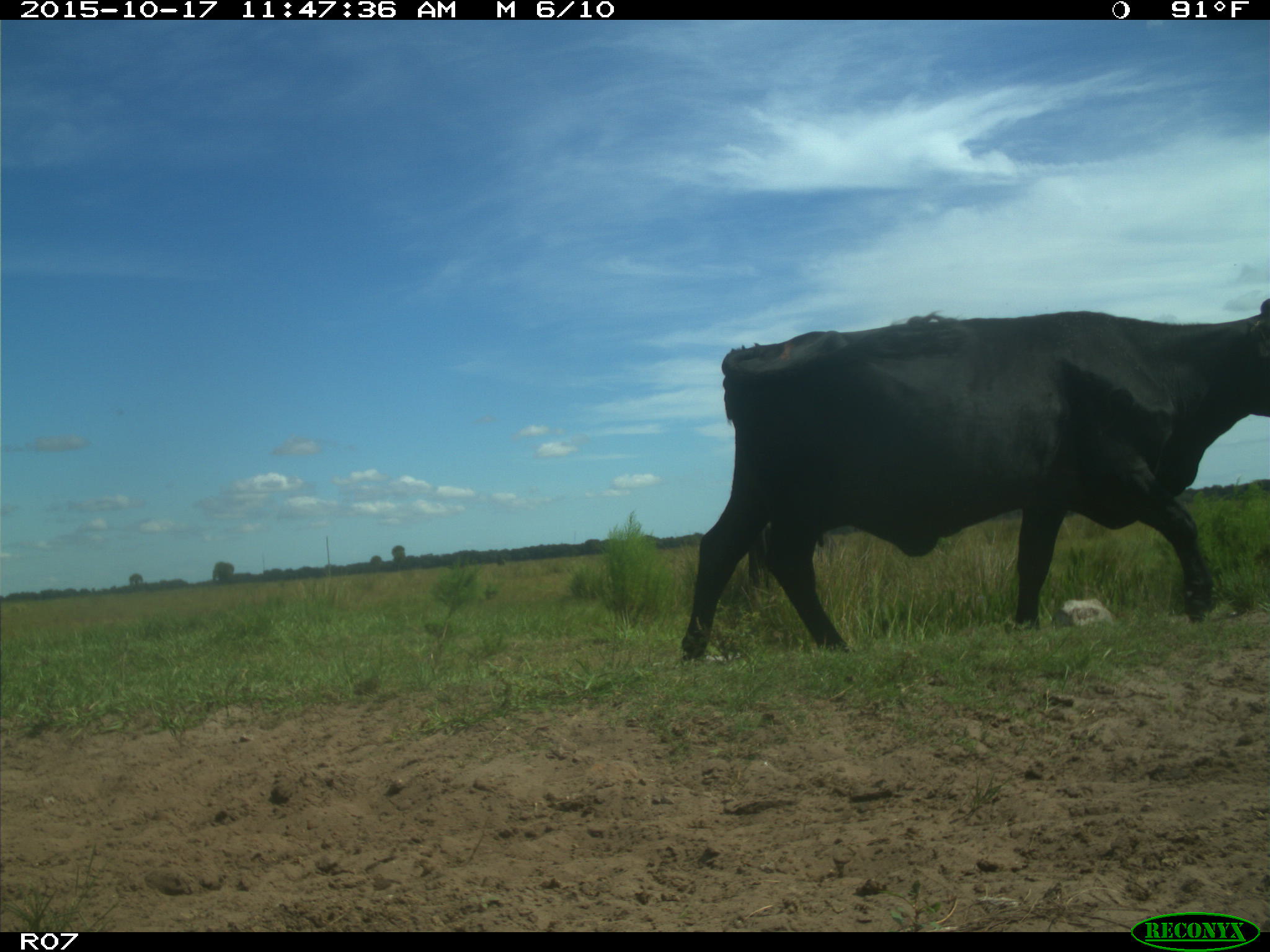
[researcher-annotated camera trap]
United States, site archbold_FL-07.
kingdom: Animalia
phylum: Chordata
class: Mammalia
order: Artiodactyla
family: Bovidae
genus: Bos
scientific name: Bos taurus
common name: domestic cow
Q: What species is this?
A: Bos taurus (domestic cow).